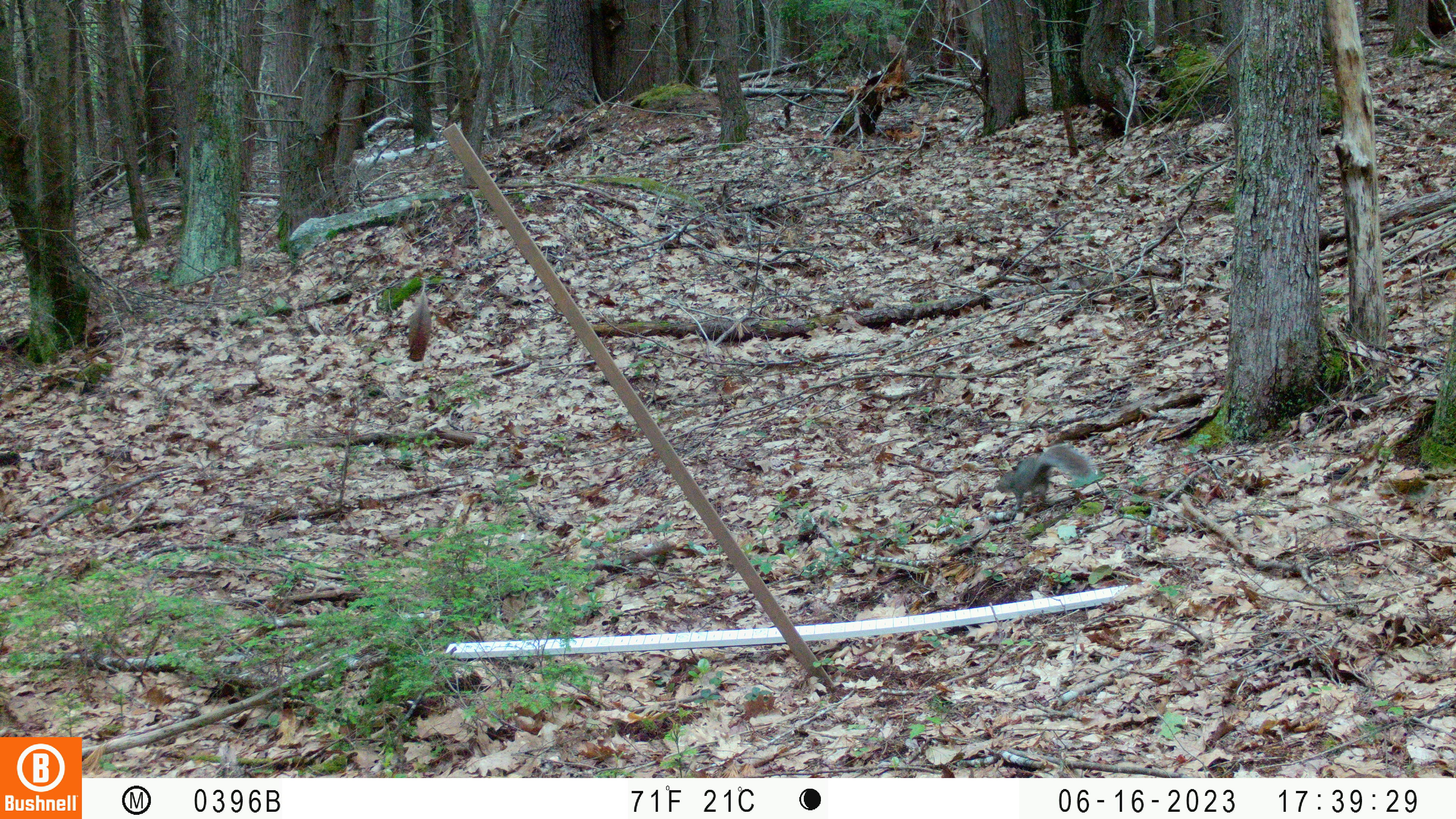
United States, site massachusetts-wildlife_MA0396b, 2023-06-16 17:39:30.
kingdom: Animalia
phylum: Chordata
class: Mammalia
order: Rodentia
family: Sciuridae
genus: Sciurus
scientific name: Sciurus carolinensis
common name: gray squirrel